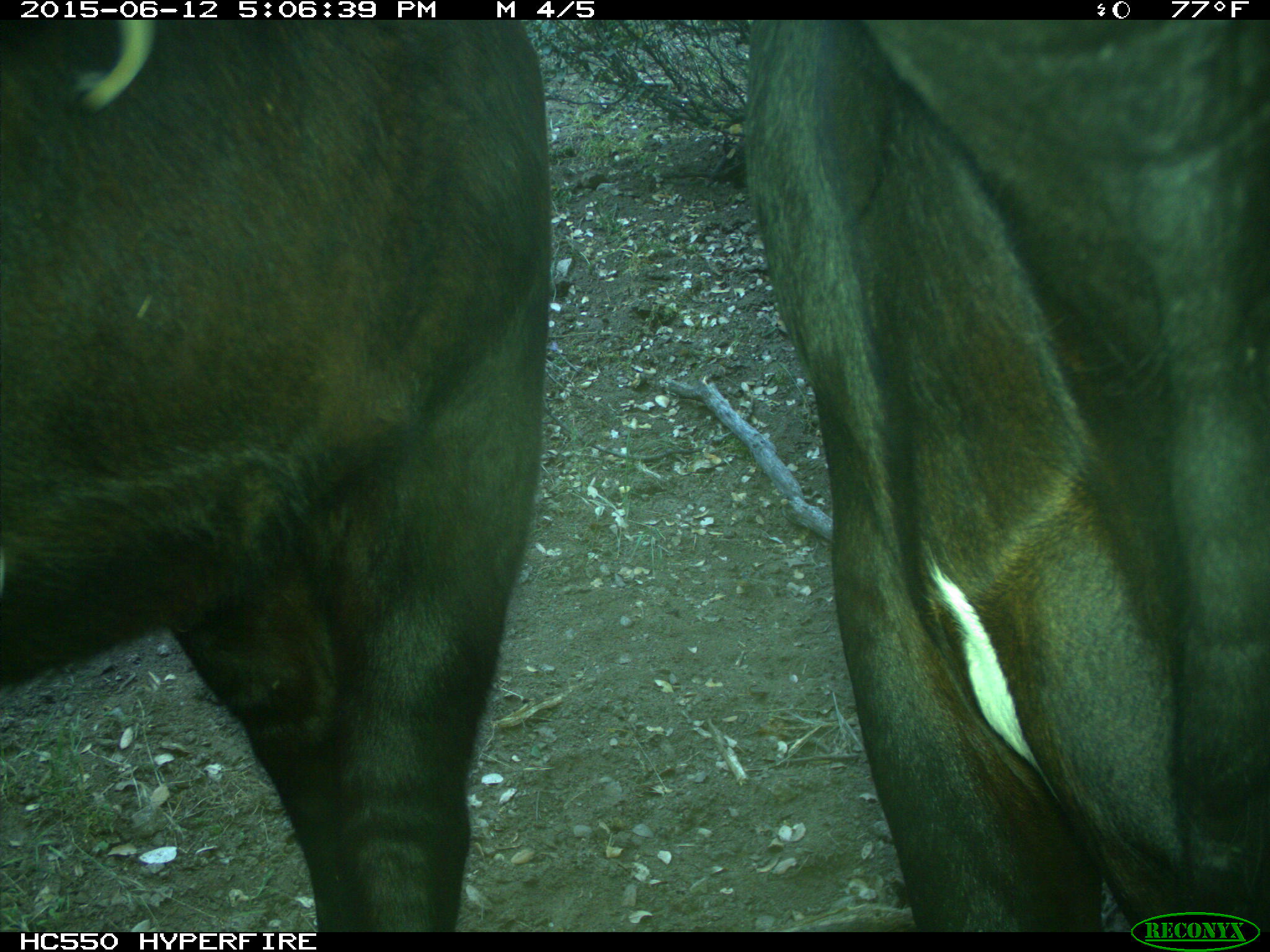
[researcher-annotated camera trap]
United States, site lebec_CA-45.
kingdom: Animalia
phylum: Chordata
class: Mammalia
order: Artiodactyla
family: Bovidae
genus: Bos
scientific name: Bos taurus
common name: domestic cow